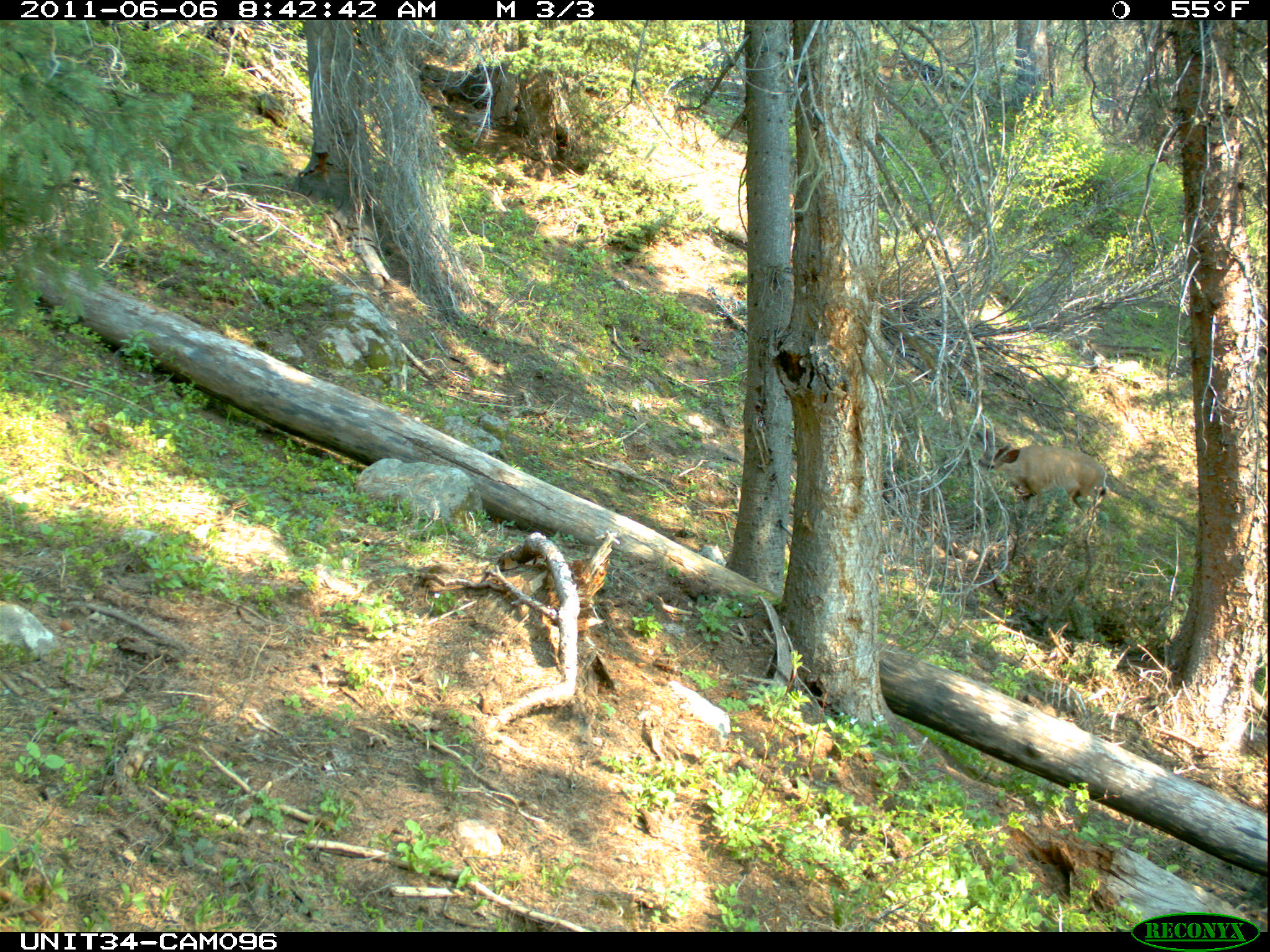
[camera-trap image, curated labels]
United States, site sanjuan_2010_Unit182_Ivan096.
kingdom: Animalia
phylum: Chordata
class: Mammalia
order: Artiodactyla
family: Cervidae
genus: Odocoileus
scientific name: Odocoileus hemionus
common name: mule deer